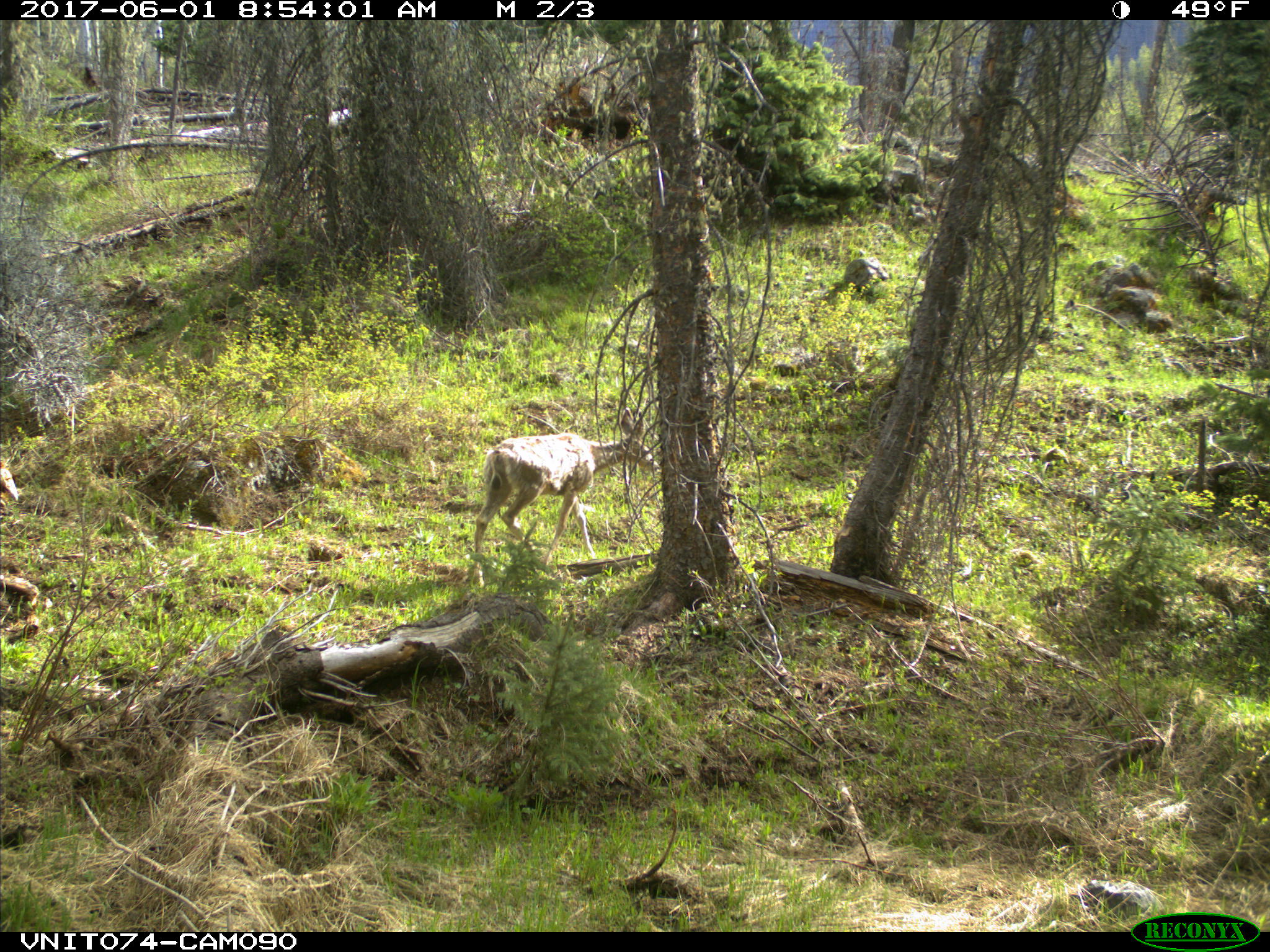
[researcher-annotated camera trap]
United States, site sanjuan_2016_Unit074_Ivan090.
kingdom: Animalia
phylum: Chordata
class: Mammalia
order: Artiodactyla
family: Cervidae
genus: Odocoileus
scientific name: Odocoileus hemionus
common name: mule deer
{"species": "Odocoileus hemionus (mule deer)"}